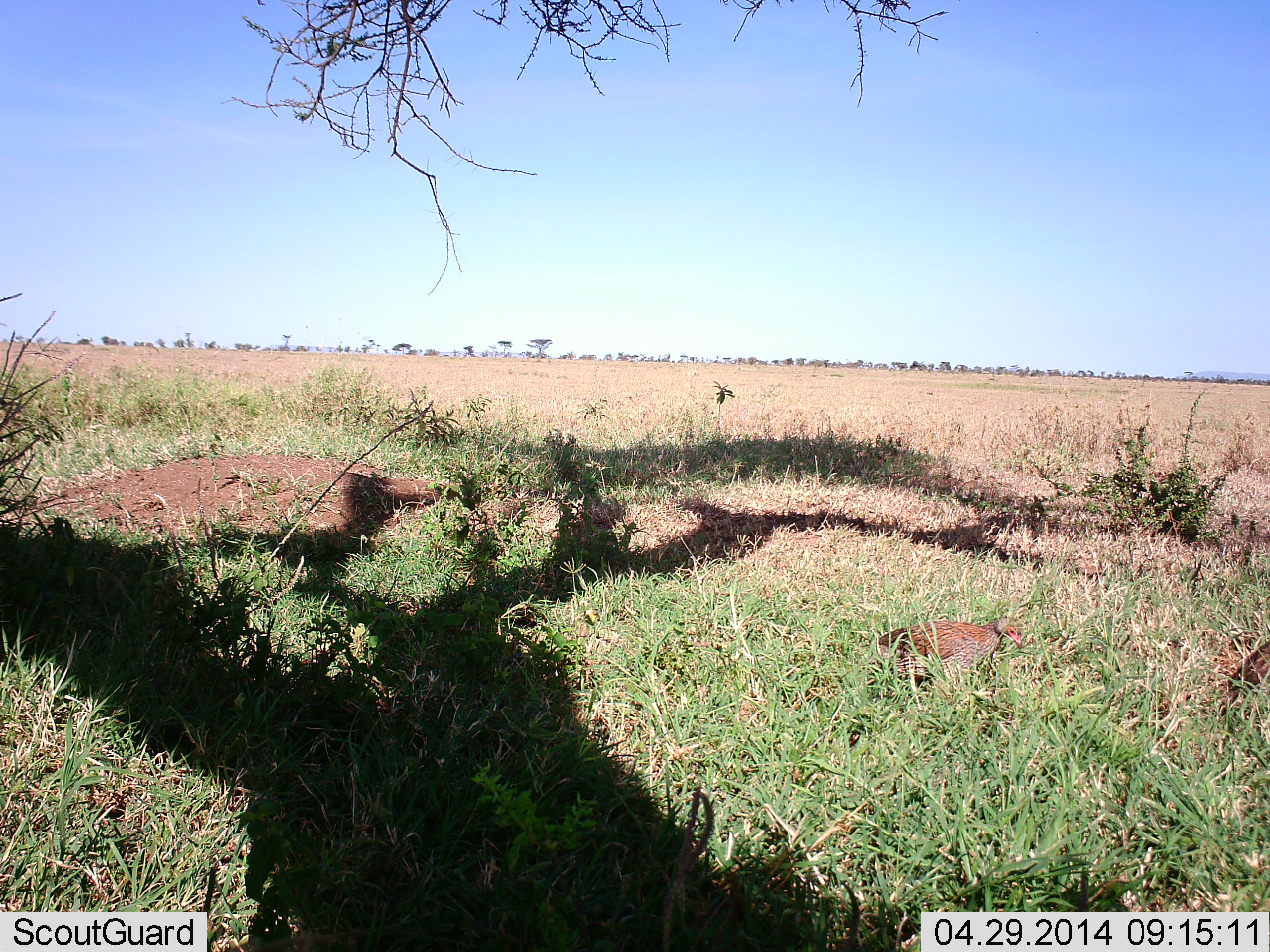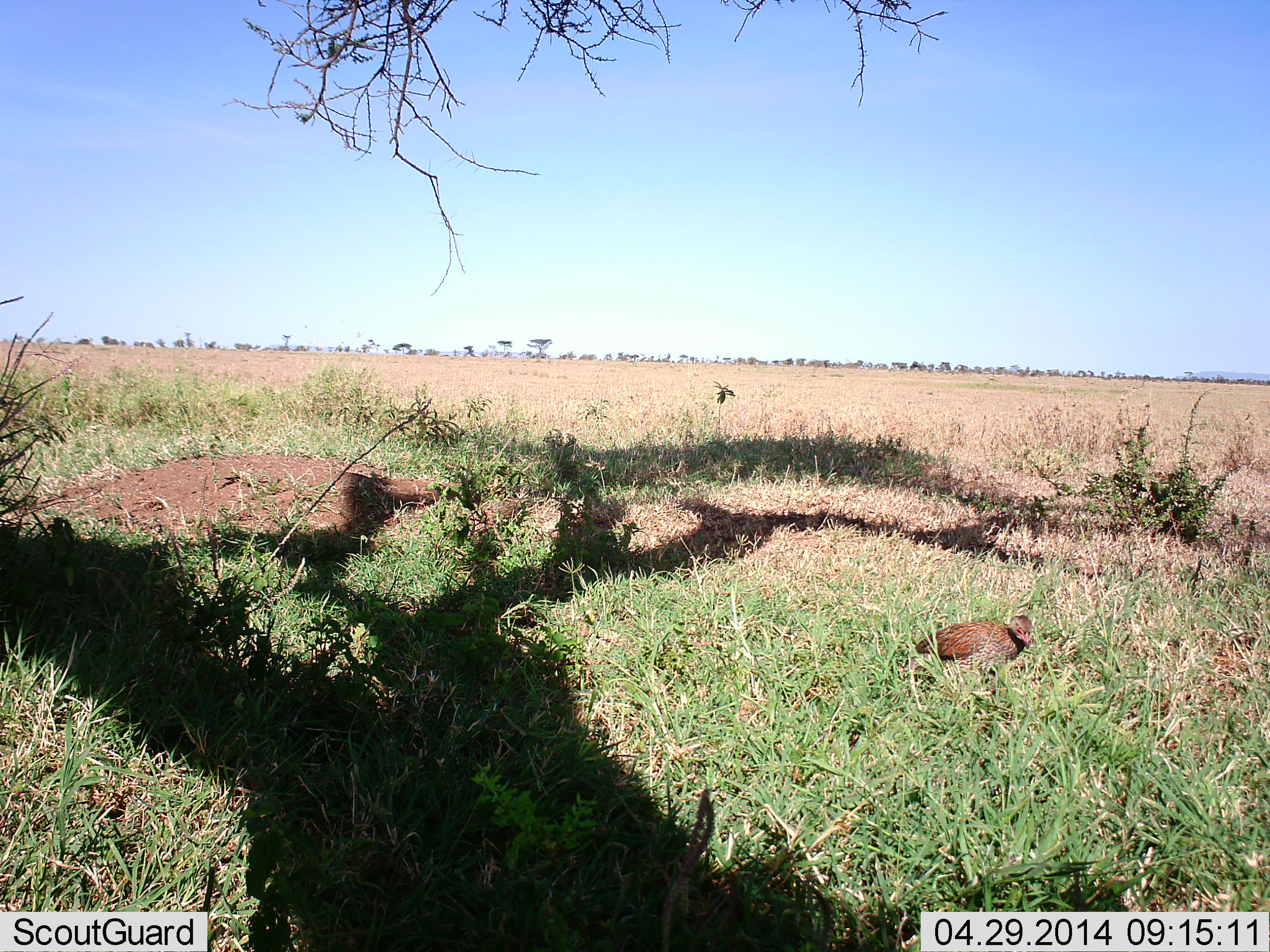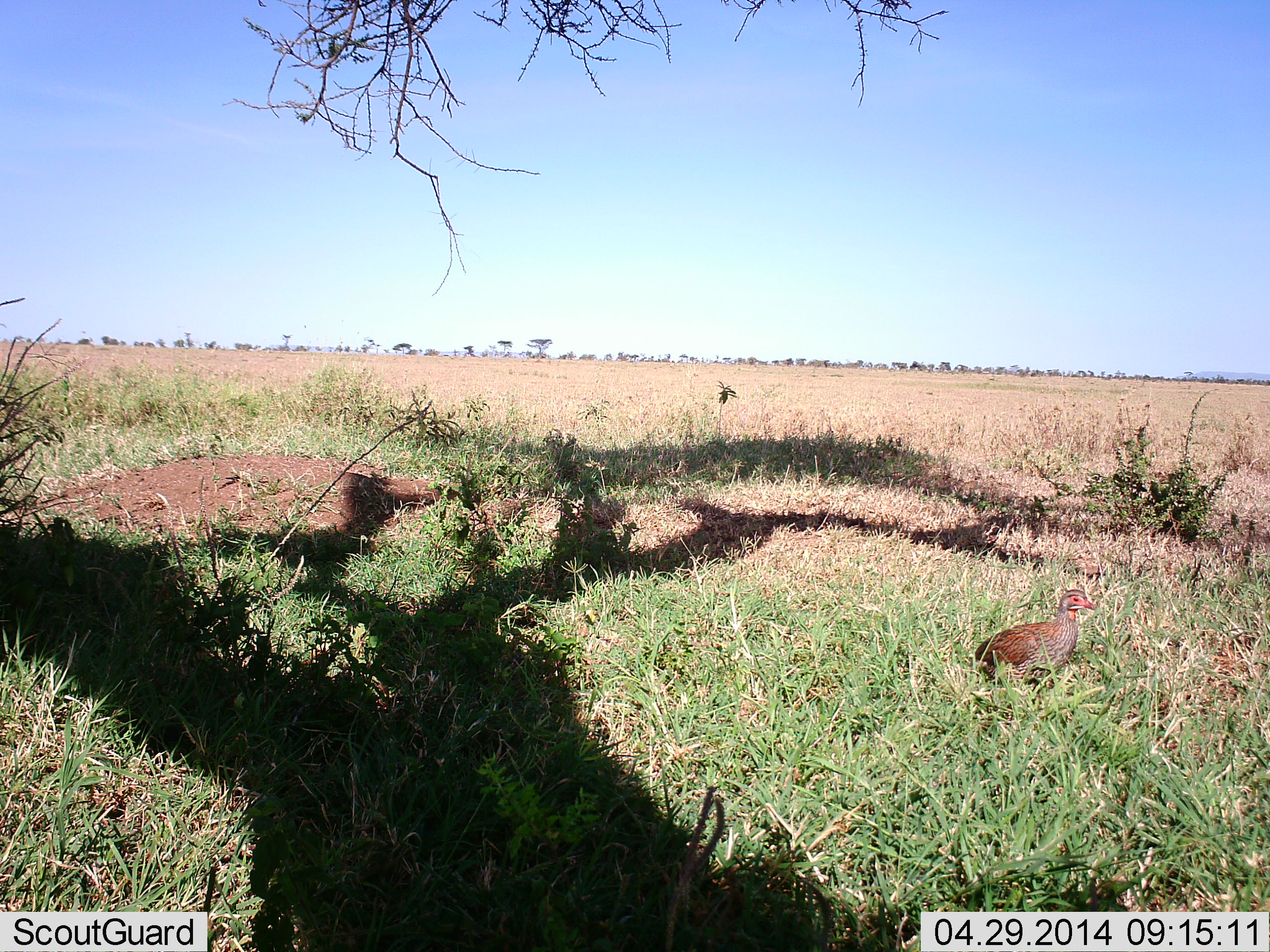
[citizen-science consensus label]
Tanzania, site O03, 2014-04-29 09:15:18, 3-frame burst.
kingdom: Animalia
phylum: Chordata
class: Aves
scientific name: Aves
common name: bird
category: otherbird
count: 2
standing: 10%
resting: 0%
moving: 100%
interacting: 0%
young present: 0%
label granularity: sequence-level